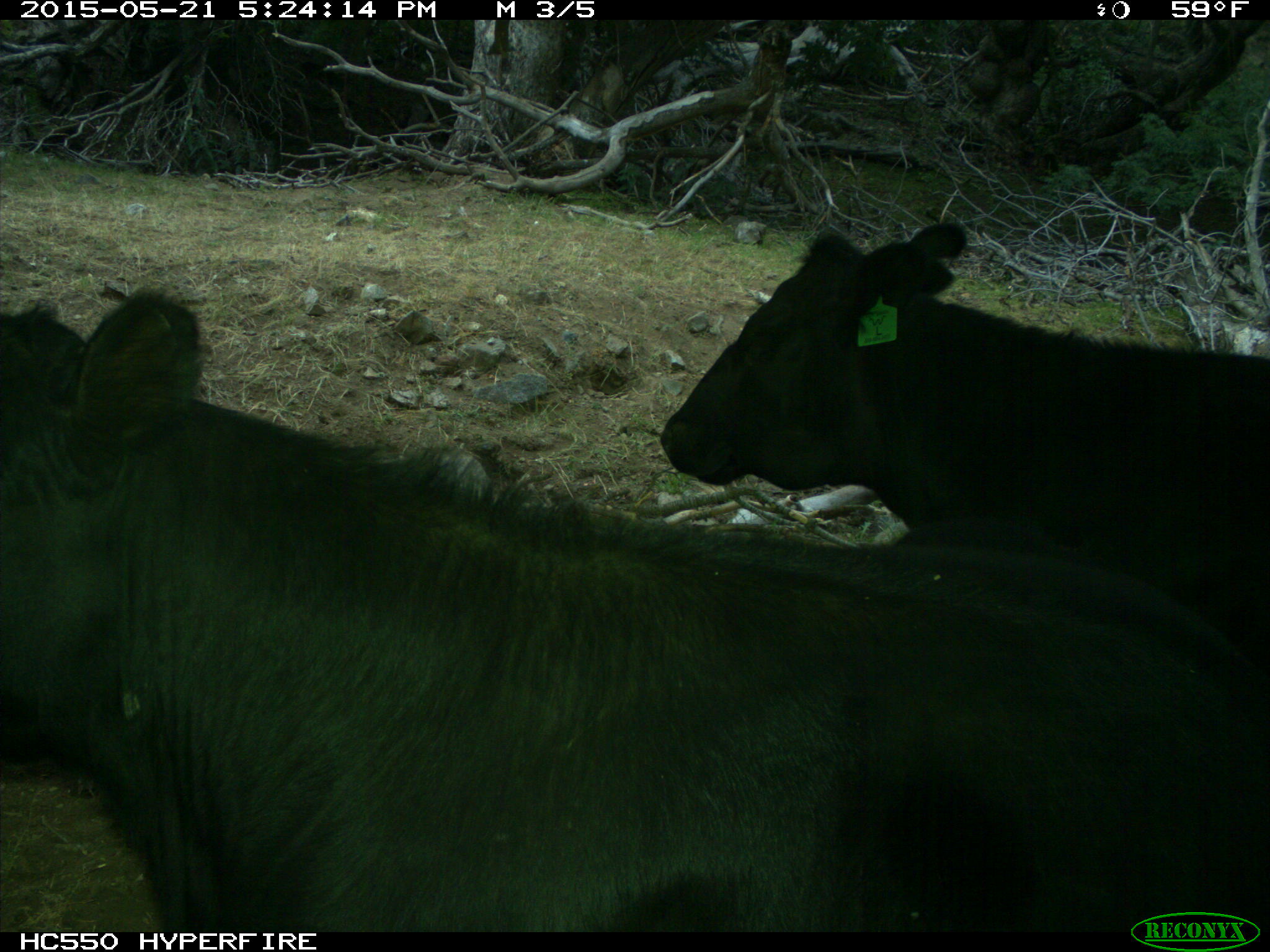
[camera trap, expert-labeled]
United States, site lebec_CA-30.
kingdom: Animalia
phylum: Chordata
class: Mammalia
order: Artiodactyla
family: Bovidae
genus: Bos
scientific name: Bos taurus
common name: domestic cow